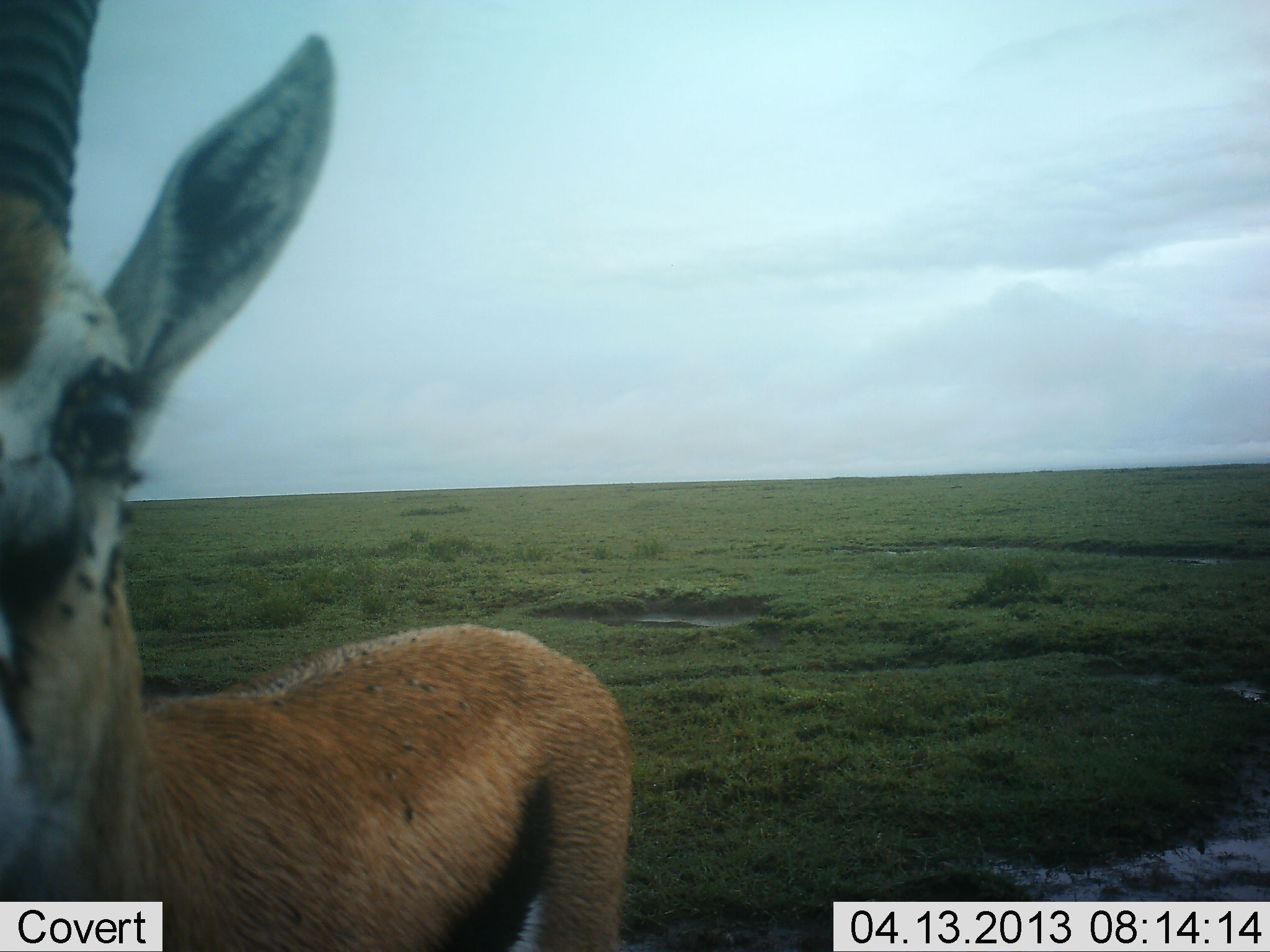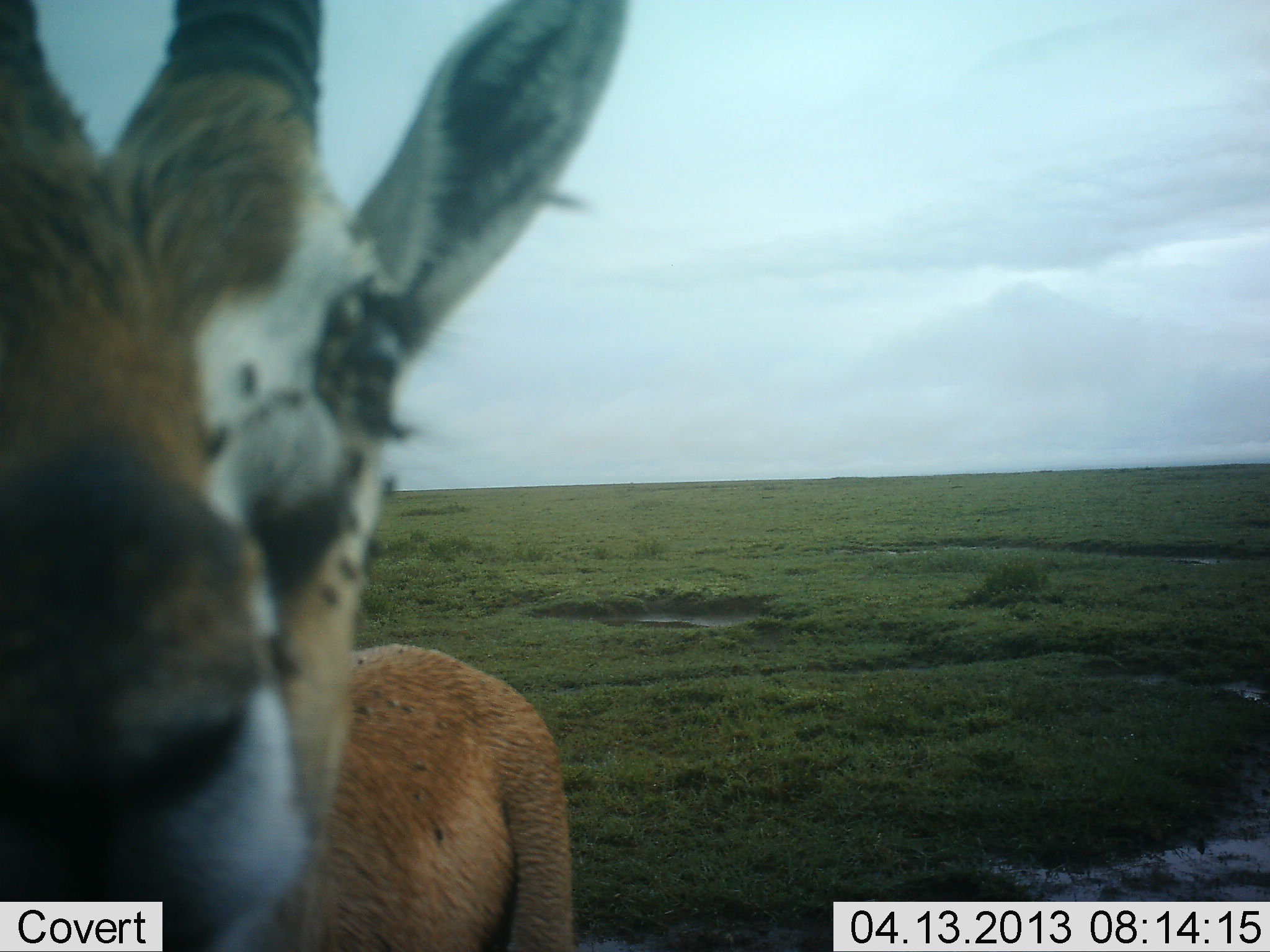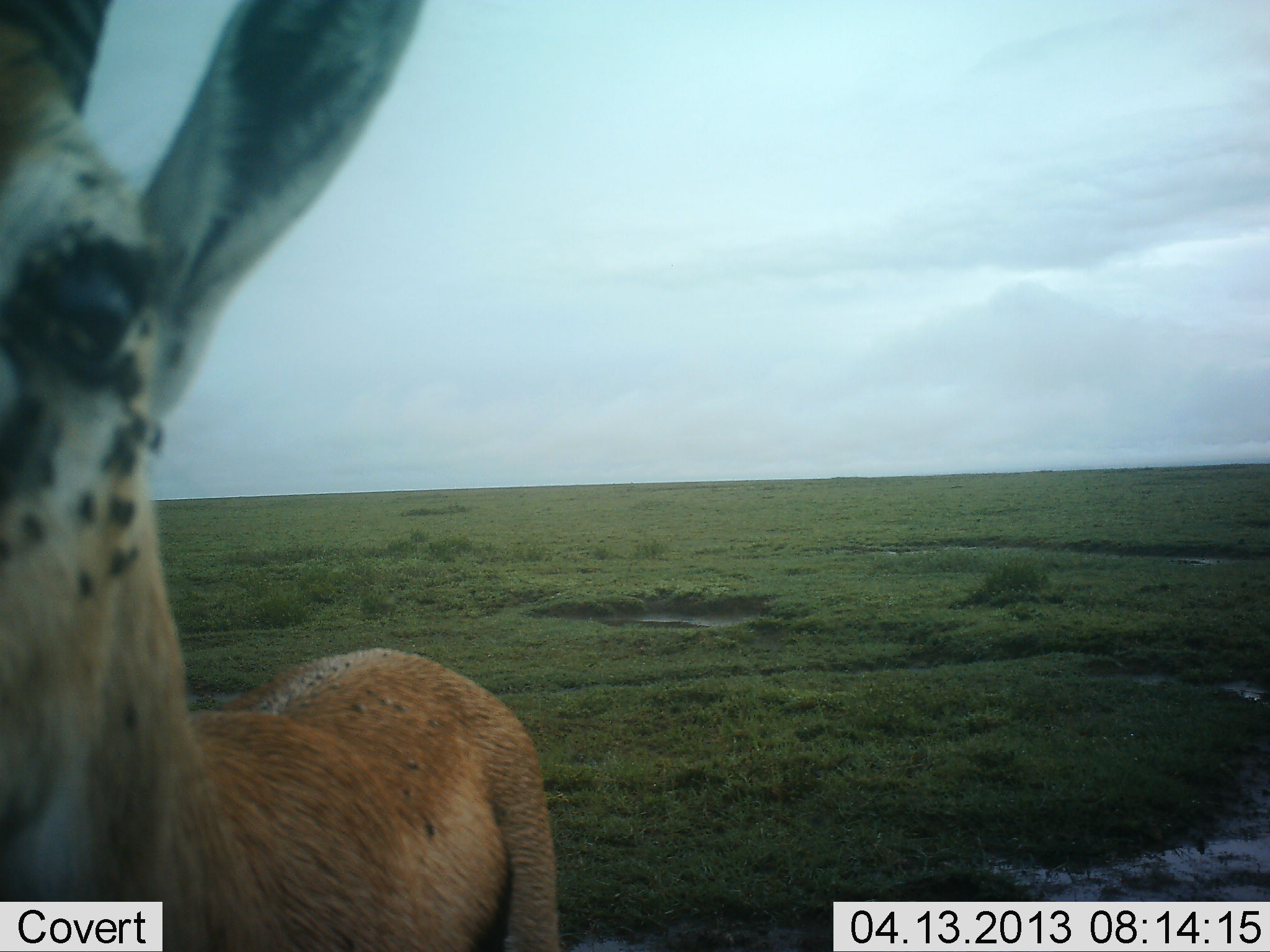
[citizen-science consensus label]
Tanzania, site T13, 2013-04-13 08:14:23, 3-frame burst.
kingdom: Animalia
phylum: Chordata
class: Mammalia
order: Artiodactyla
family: Bovidae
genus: Eudorcas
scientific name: Eudorcas thomsonii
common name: thomson's gazelle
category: gazellethomsons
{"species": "gazellethomsons (thomson's gazelle) (Eudorcas thomsonii)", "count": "1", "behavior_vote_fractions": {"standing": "88%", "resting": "0%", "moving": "6%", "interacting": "19%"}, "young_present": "0%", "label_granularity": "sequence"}